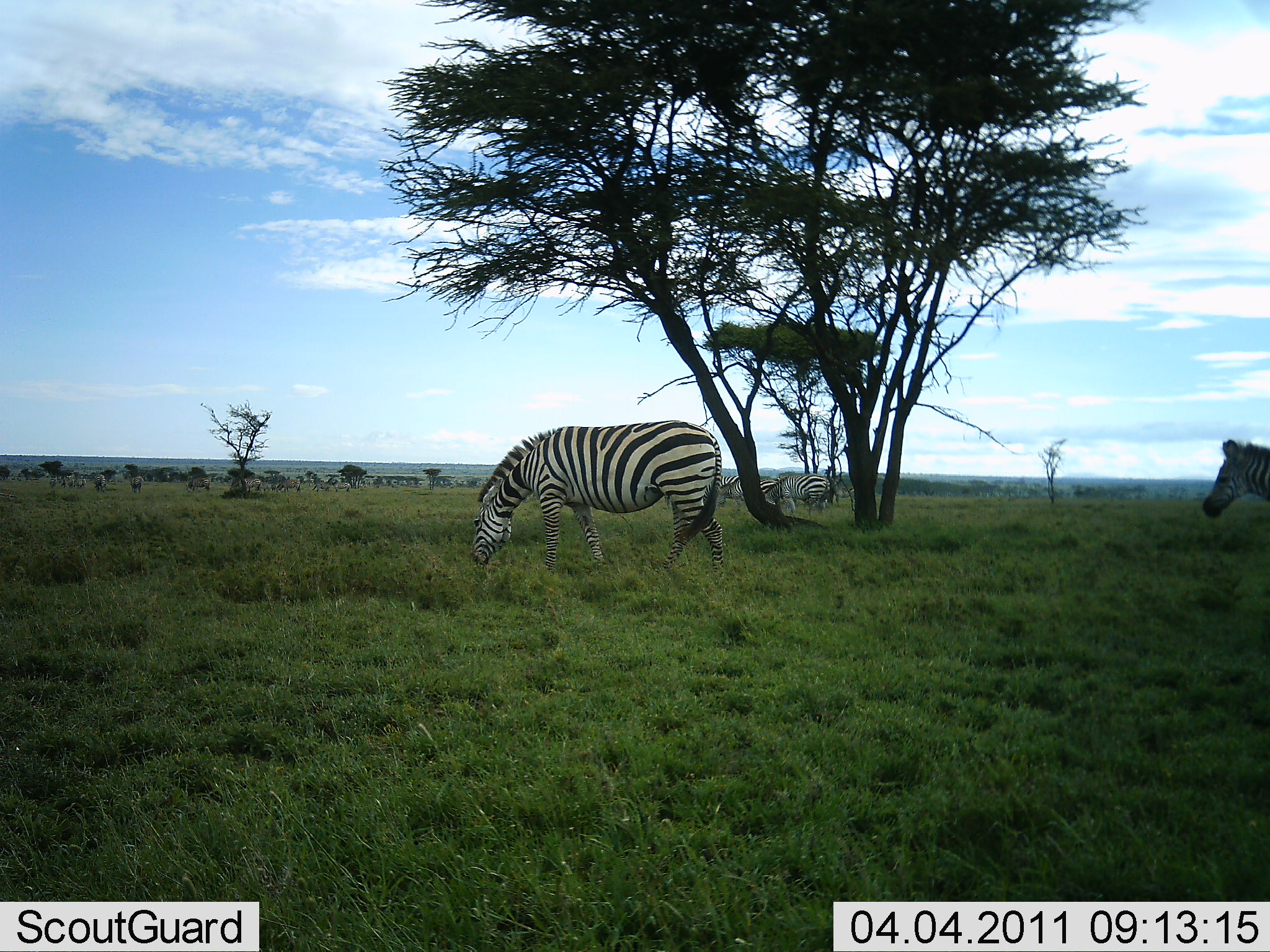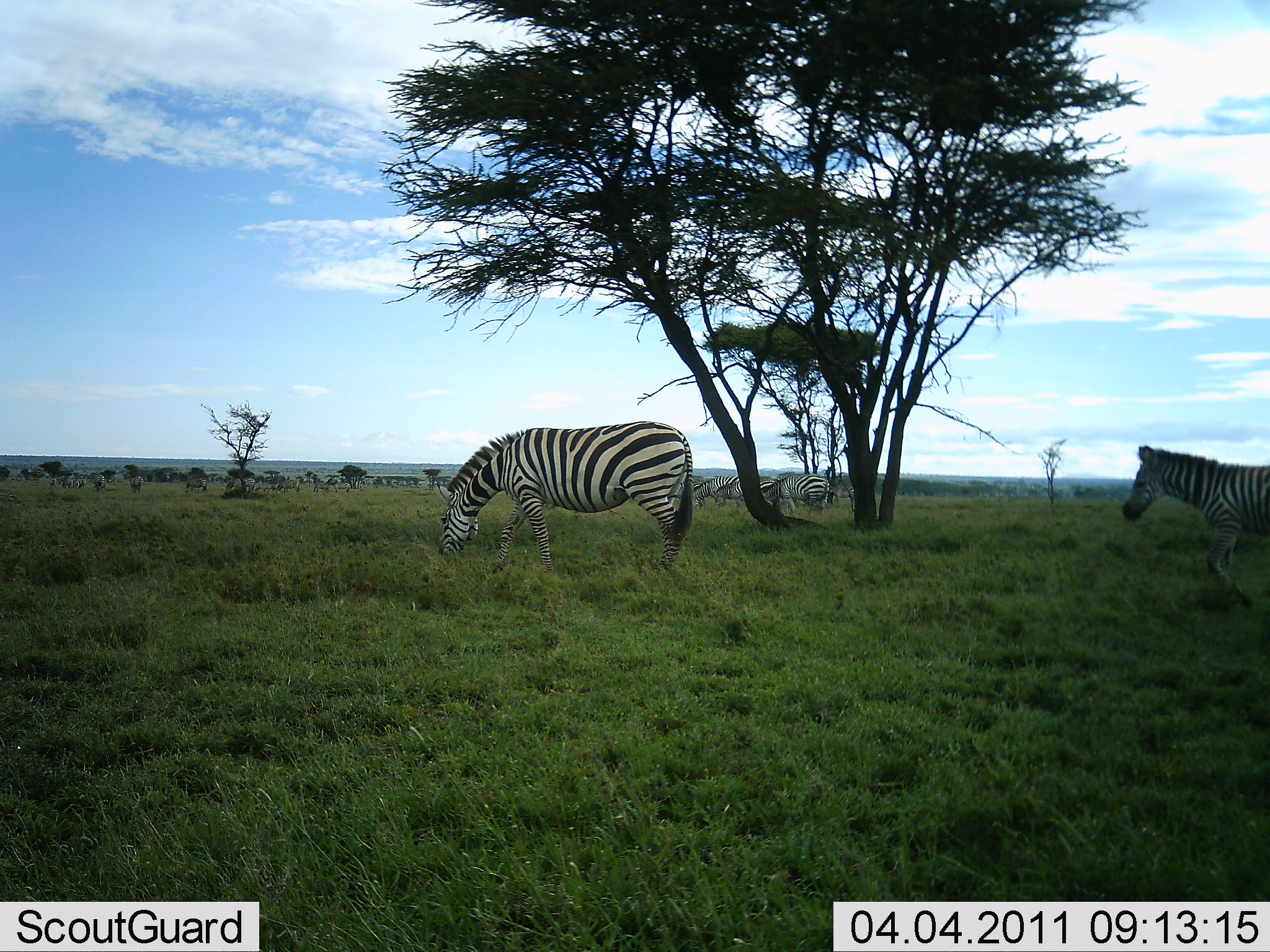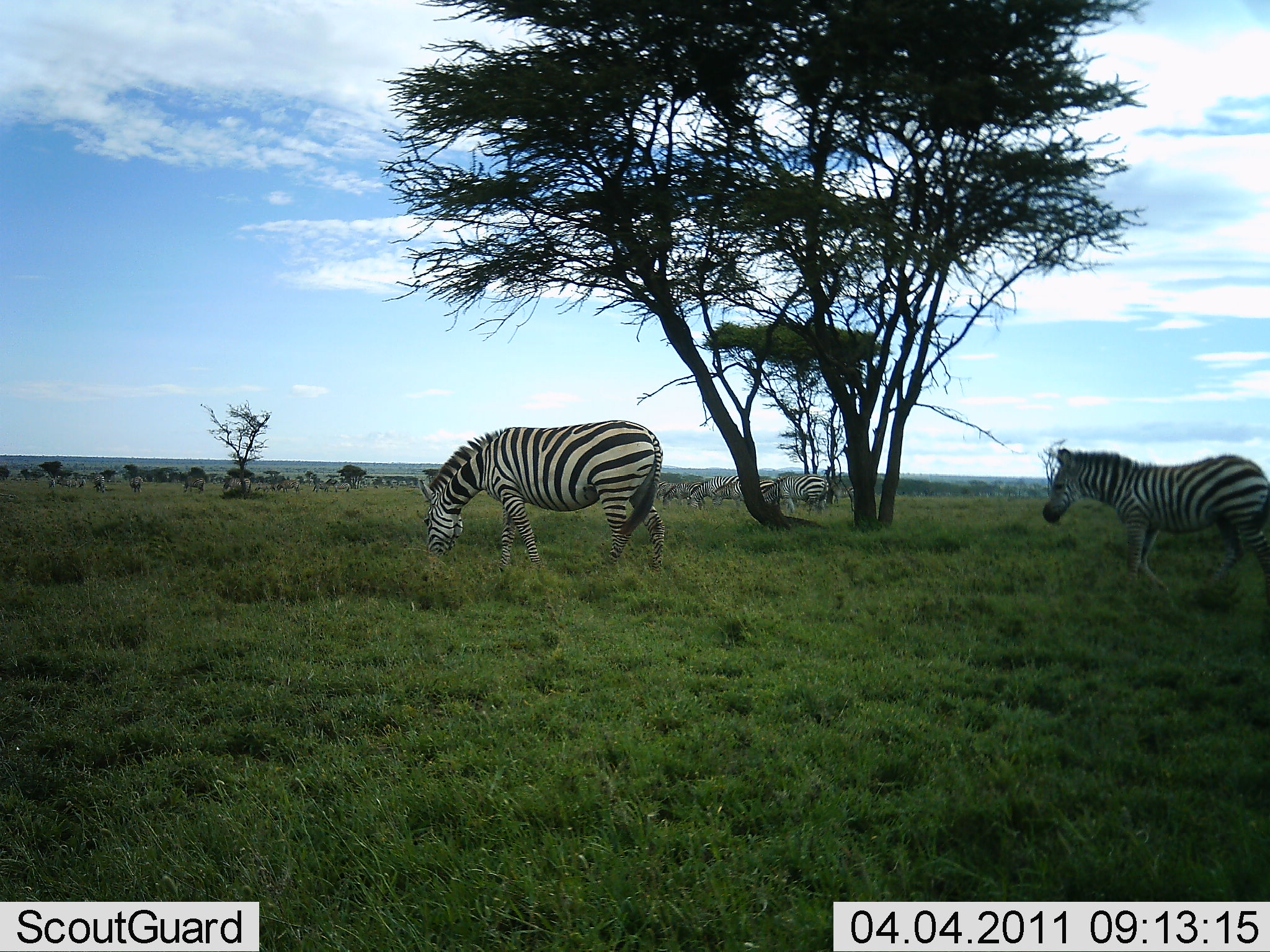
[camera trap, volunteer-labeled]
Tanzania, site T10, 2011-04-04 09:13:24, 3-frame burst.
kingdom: Animalia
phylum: Chordata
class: Mammalia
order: Perissodactyla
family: Equidae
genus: Equus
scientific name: Equus quagga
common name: plains zebra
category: zebra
Zebra (plains zebra) (Equus quagga), count 6. Behavior (volunteer vote fractions): standing 50%, resting 0%, moving 57%, interacting 0%. Young present (vote fraction): 0%. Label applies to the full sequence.